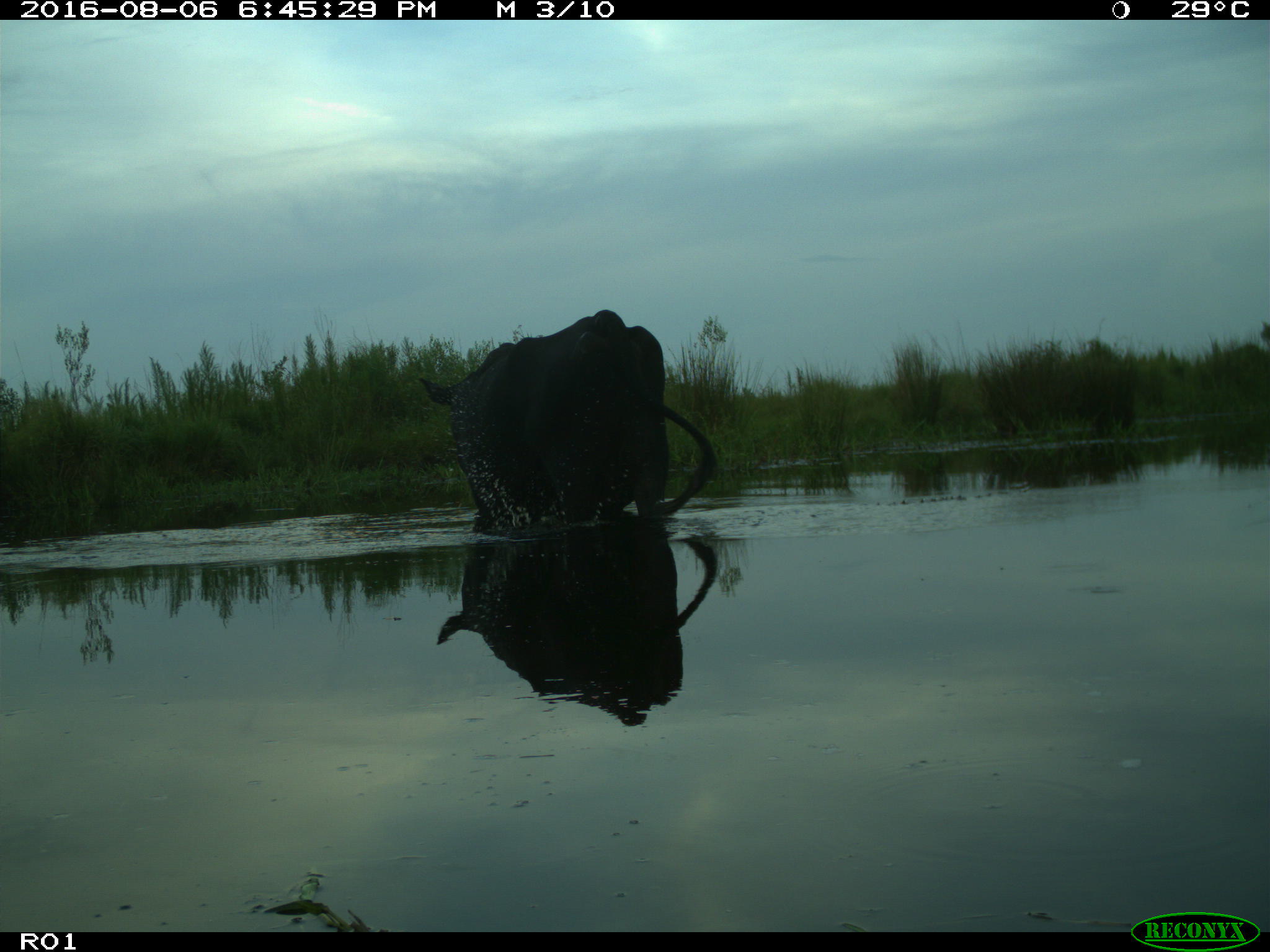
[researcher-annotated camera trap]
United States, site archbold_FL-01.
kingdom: Animalia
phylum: Chordata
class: Mammalia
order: Artiodactyla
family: Bovidae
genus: Bos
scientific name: Bos taurus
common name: domestic cow